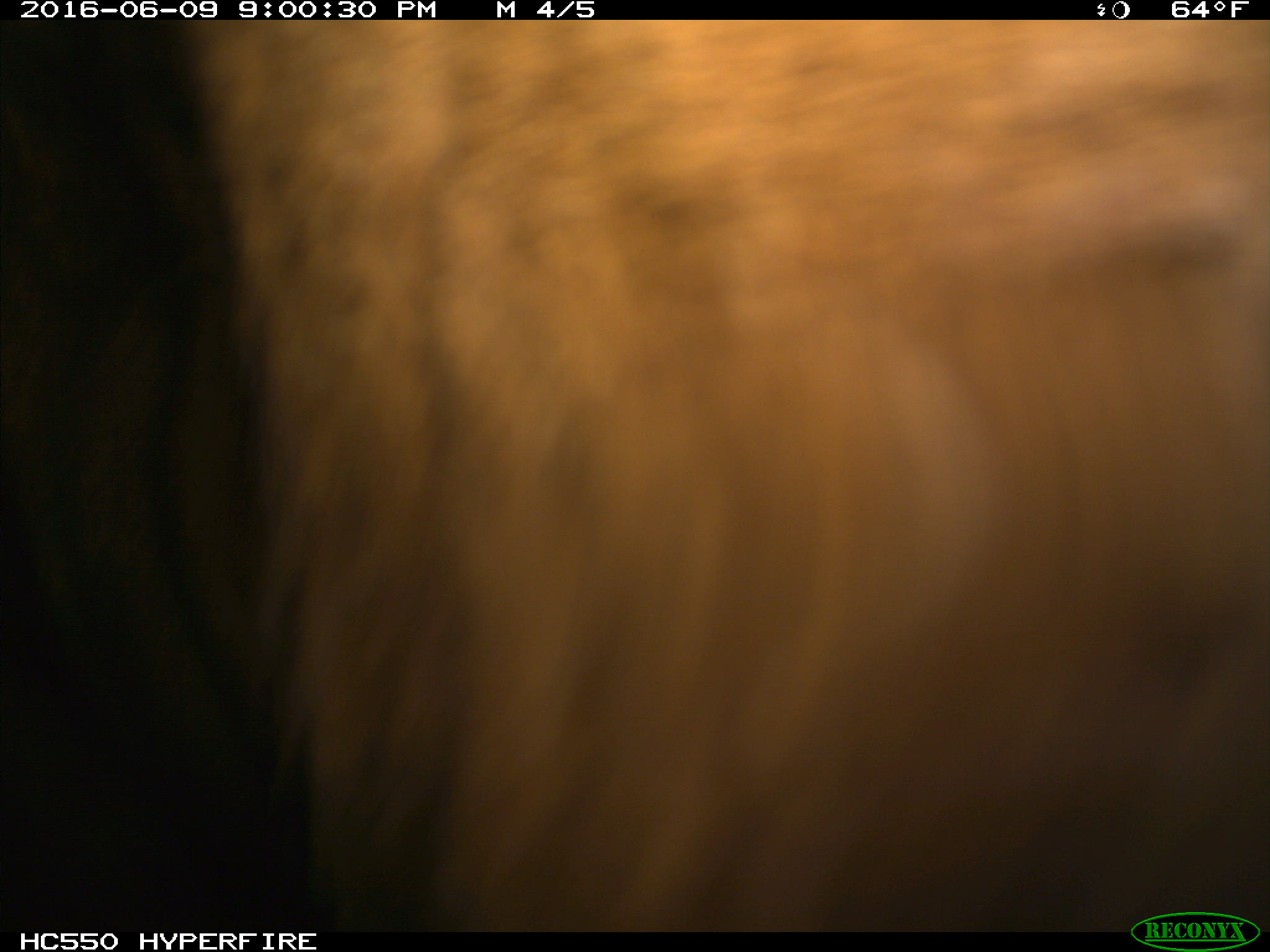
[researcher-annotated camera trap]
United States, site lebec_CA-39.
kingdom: Animalia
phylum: Chordata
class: Mammalia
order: Artiodactyla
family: Bovidae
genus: Bos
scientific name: Bos taurus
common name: domestic cow